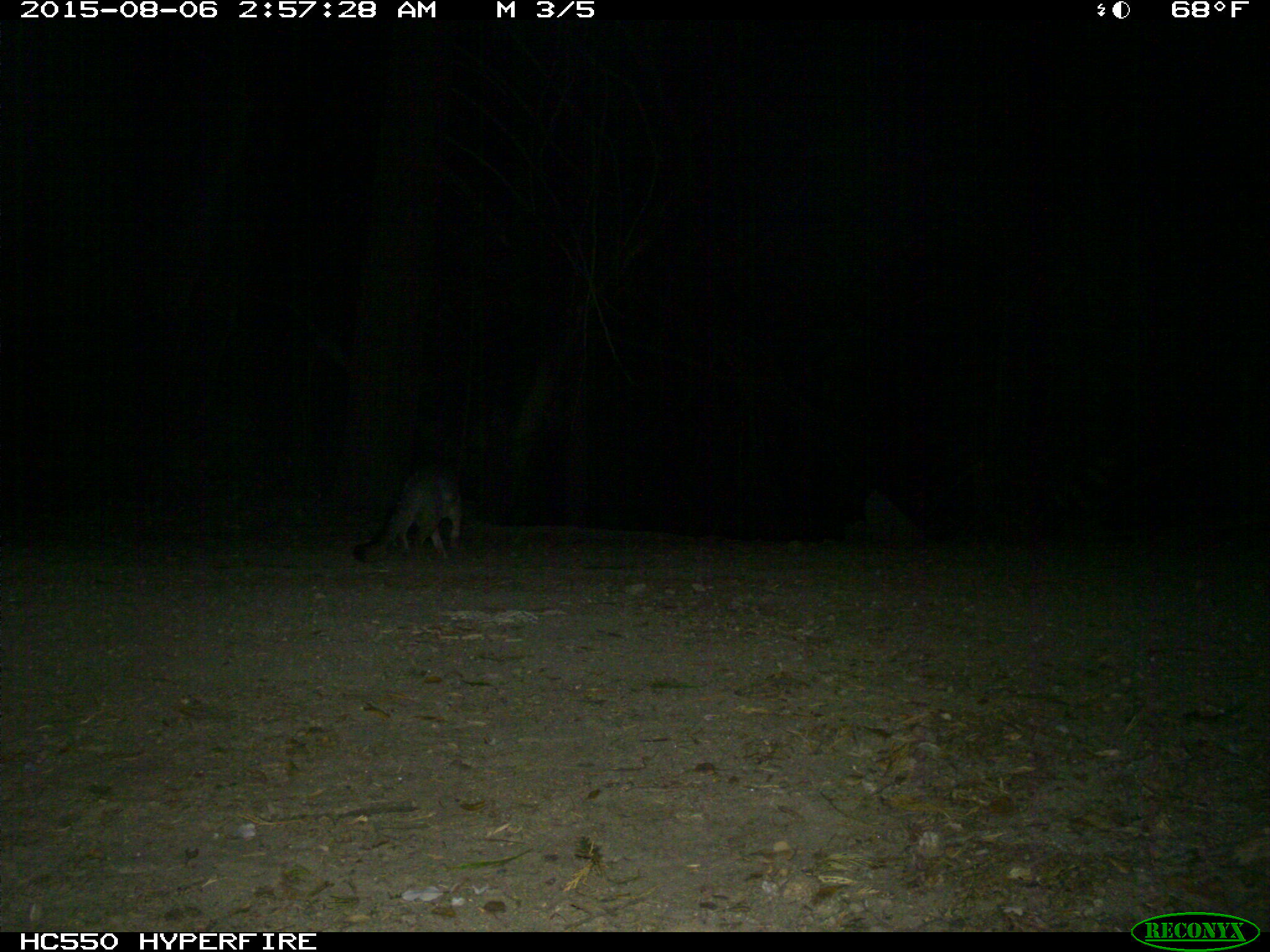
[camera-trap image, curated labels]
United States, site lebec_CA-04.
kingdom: Animalia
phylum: Chordata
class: Mammalia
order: Carnivora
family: Canidae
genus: Urocyon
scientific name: Urocyon cinereoargenteus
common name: gray fox